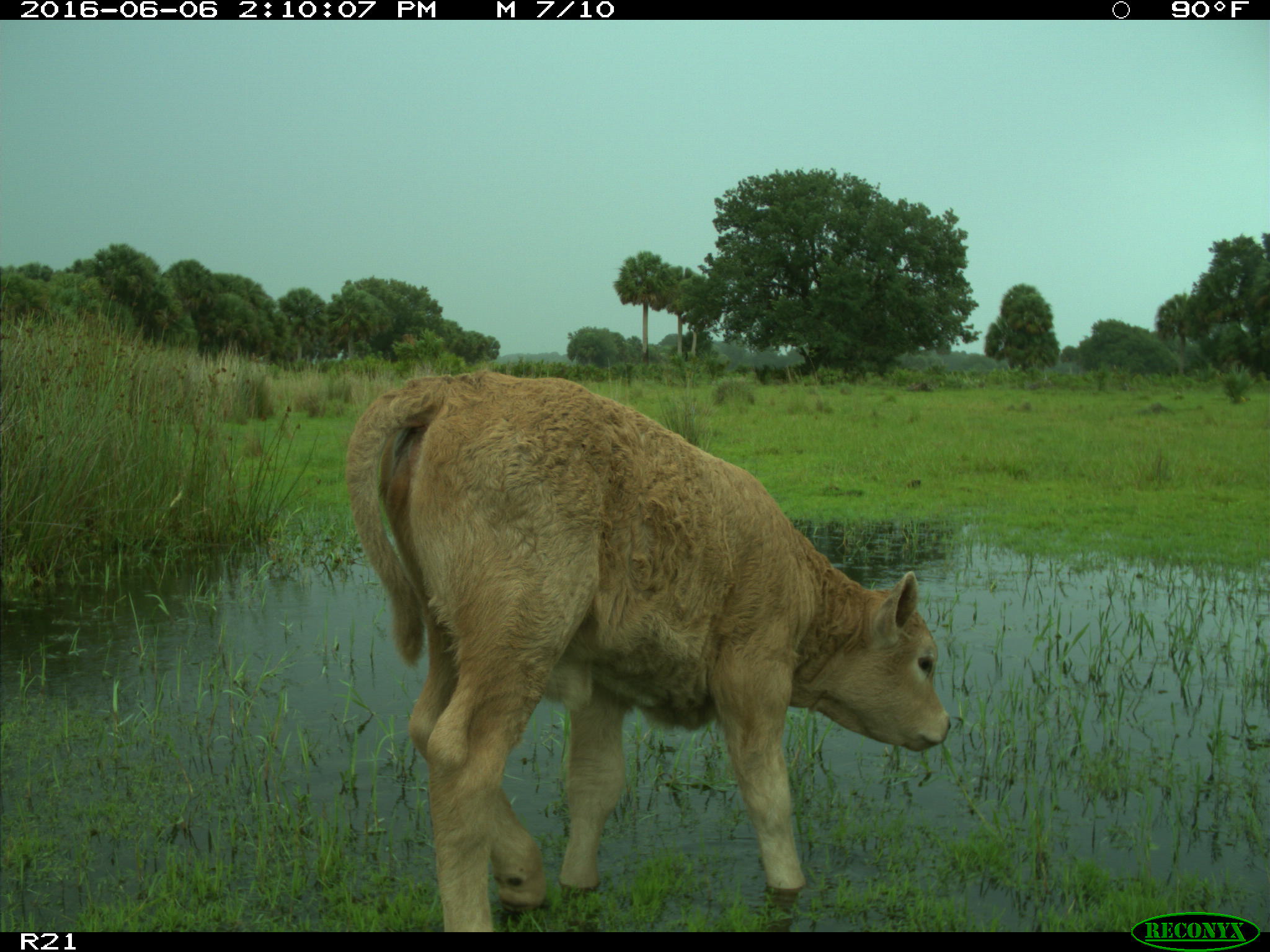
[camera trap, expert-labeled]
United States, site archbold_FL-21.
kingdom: Animalia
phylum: Chordata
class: Mammalia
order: Artiodactyla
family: Bovidae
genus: Bos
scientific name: Bos taurus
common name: domestic cow